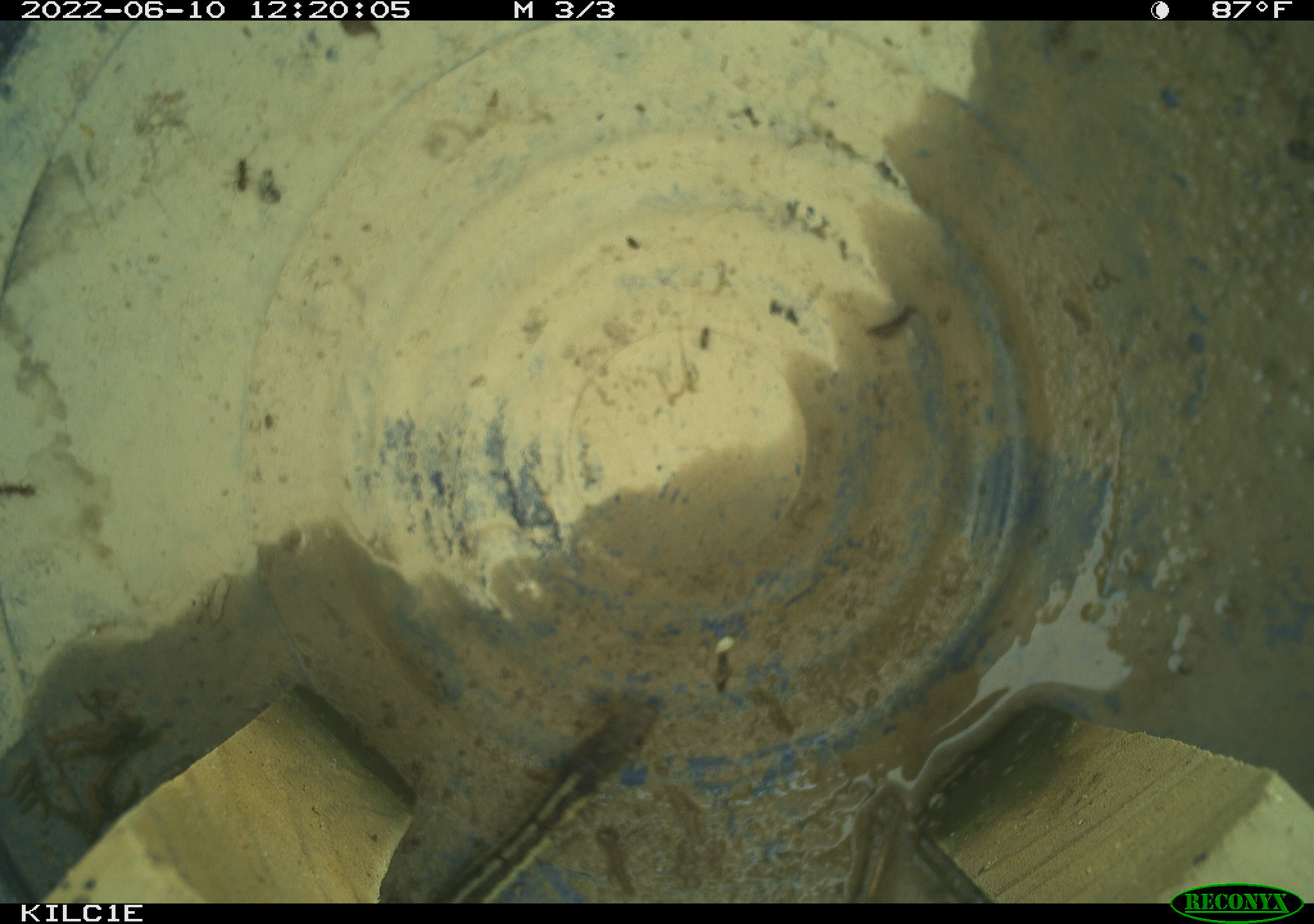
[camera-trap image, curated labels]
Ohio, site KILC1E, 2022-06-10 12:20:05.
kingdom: Animalia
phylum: Chordata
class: Reptilia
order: Squamata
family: Colubridae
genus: Thamnophis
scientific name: Thamnophis sirtalis sirtalis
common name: eastern gartersnake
Eastern gartersnake (Thamnophis sirtalis sirtalis).